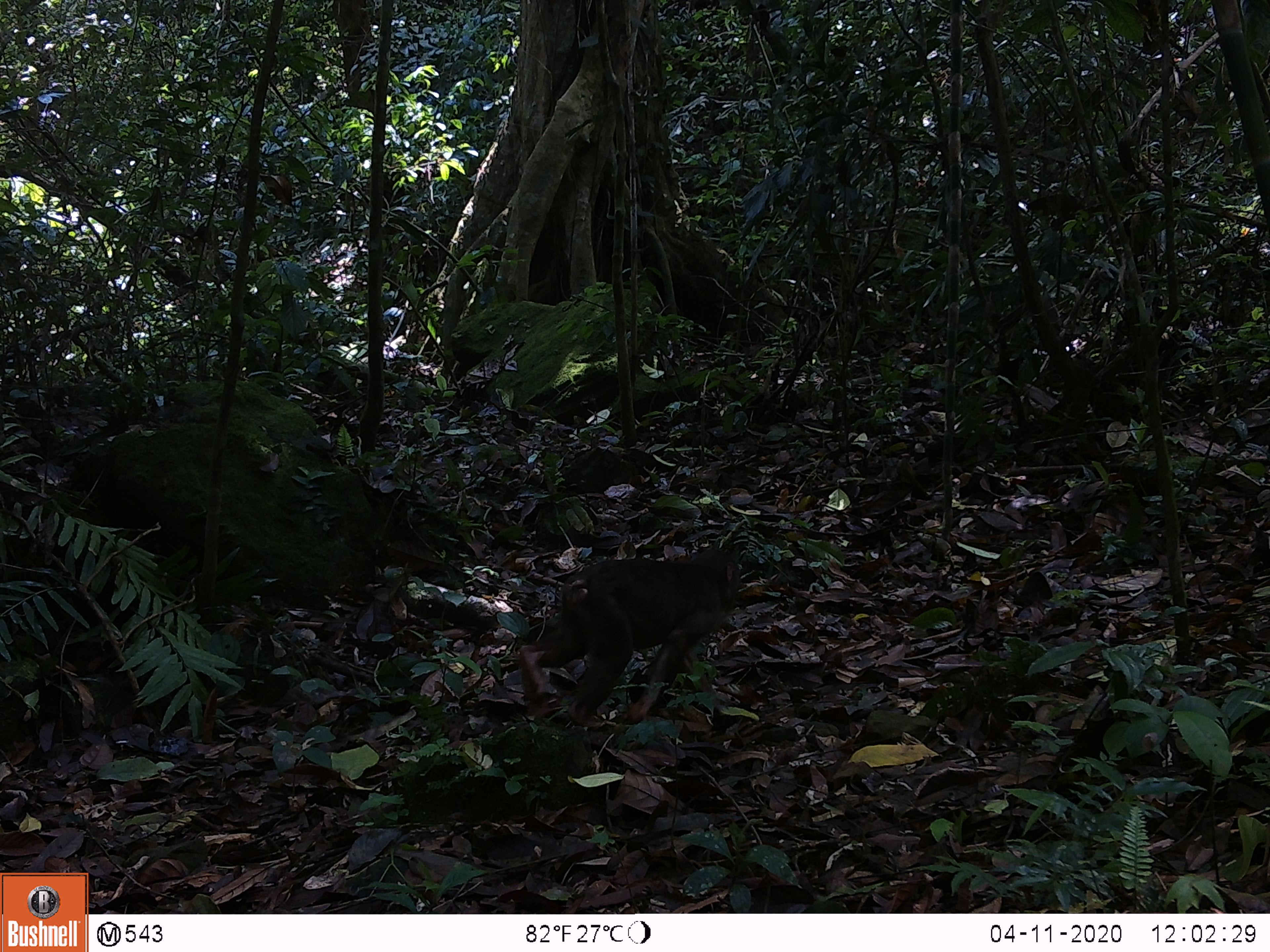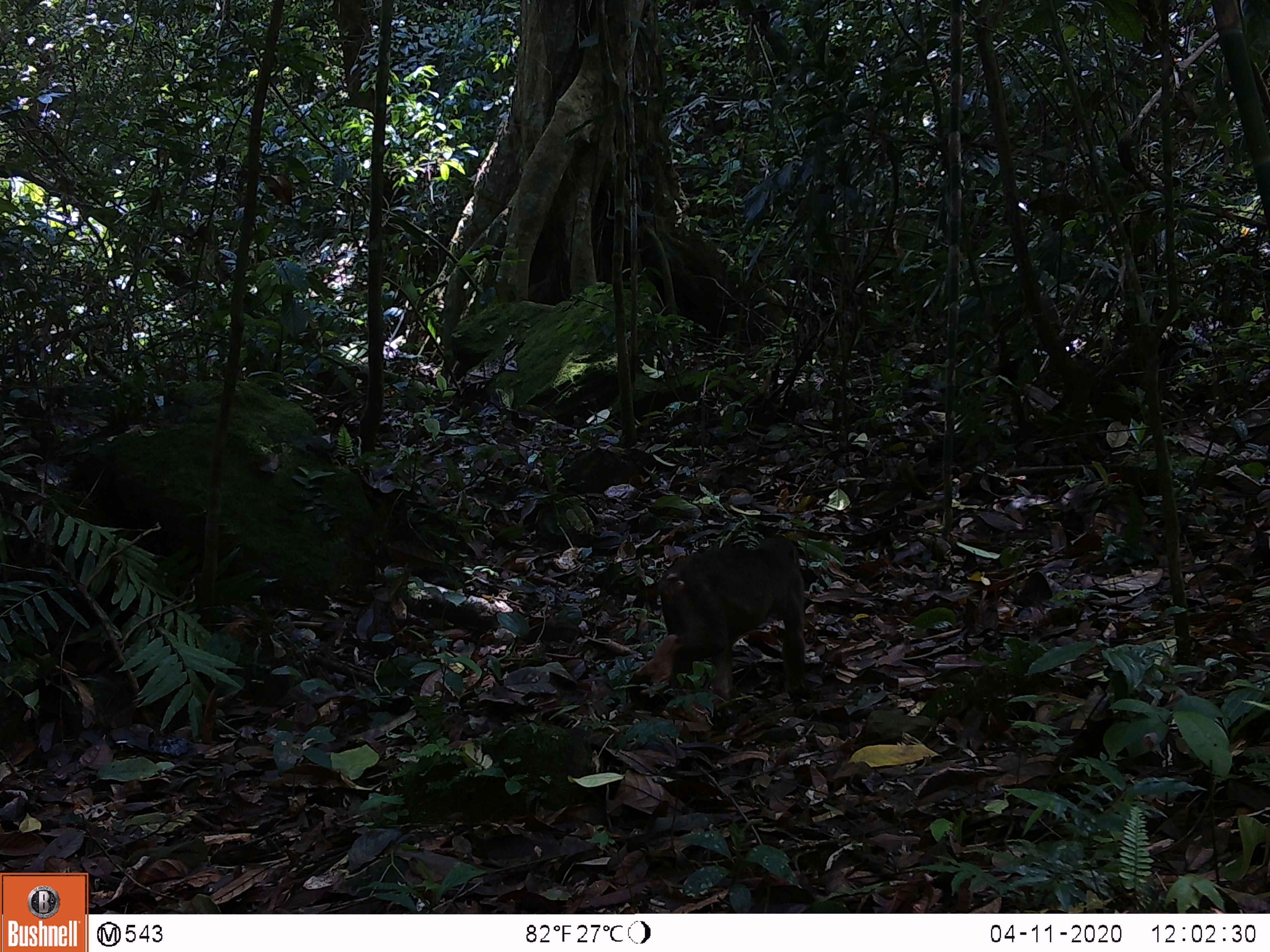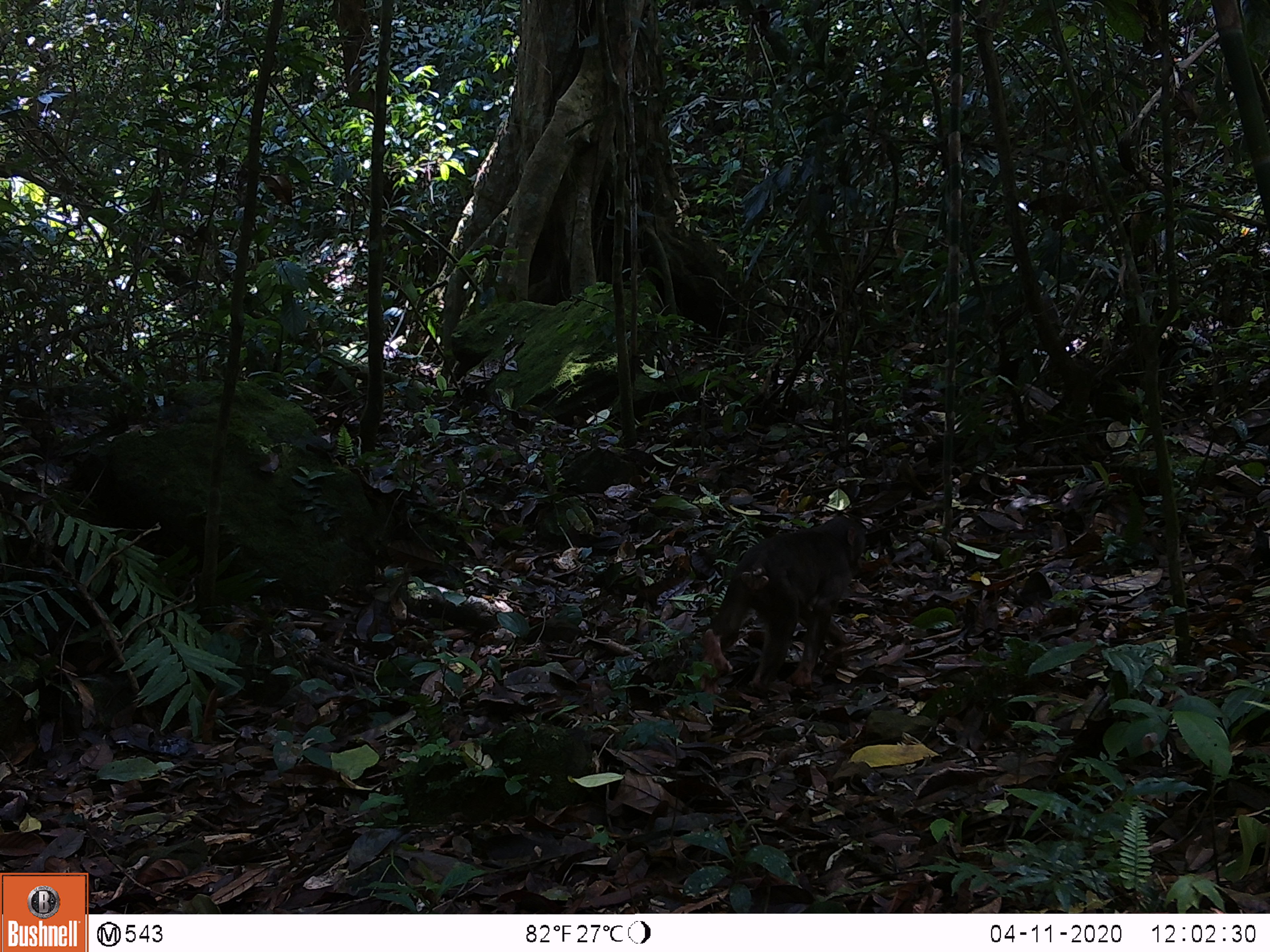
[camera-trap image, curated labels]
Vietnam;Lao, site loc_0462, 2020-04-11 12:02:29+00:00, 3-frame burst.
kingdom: Animalia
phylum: Chordata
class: Mammalia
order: Primates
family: Cercopithecidae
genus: Macaca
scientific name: Macaca arctoides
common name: stump-tailed macaque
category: stump tailed macaque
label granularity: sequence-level